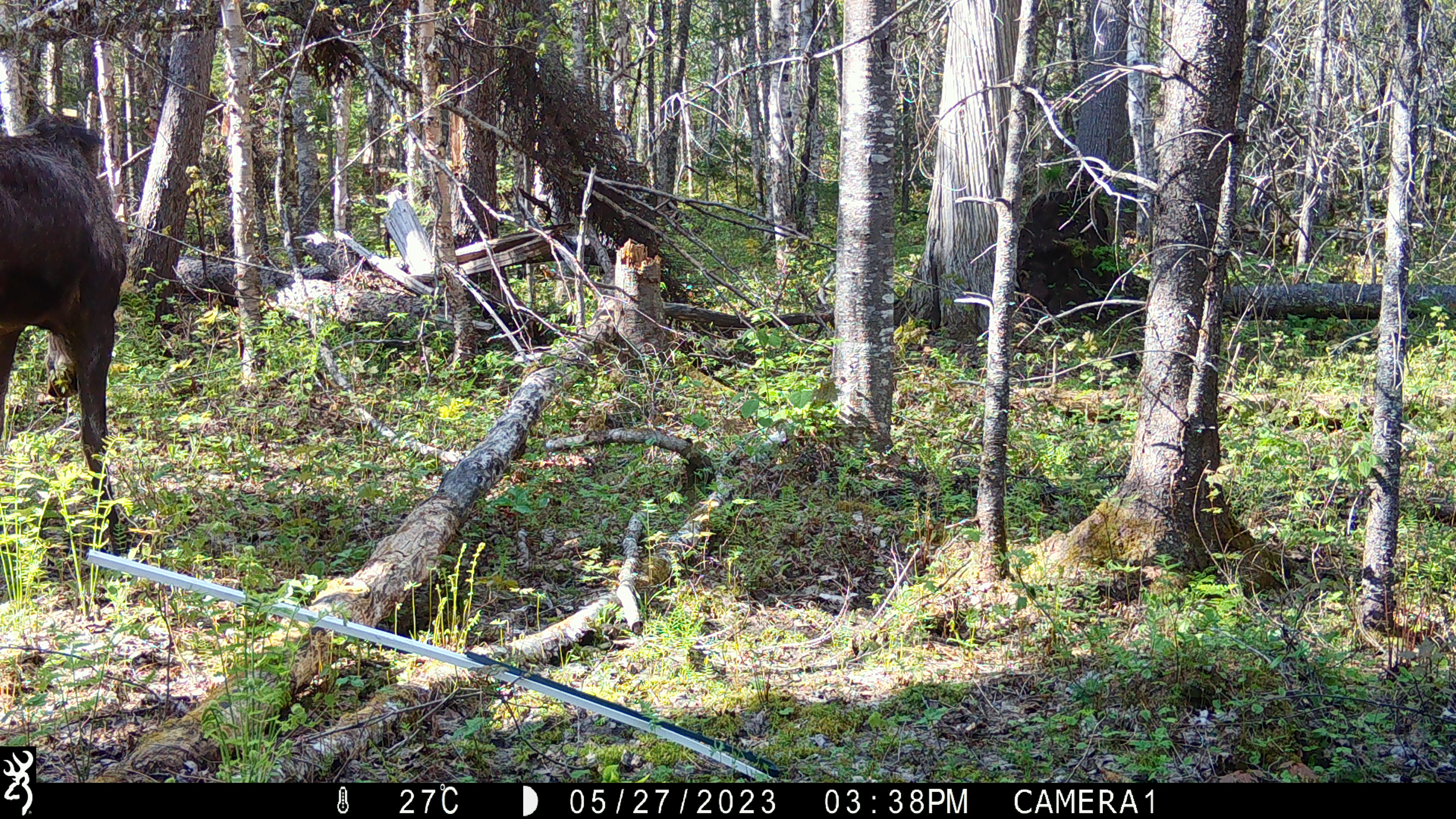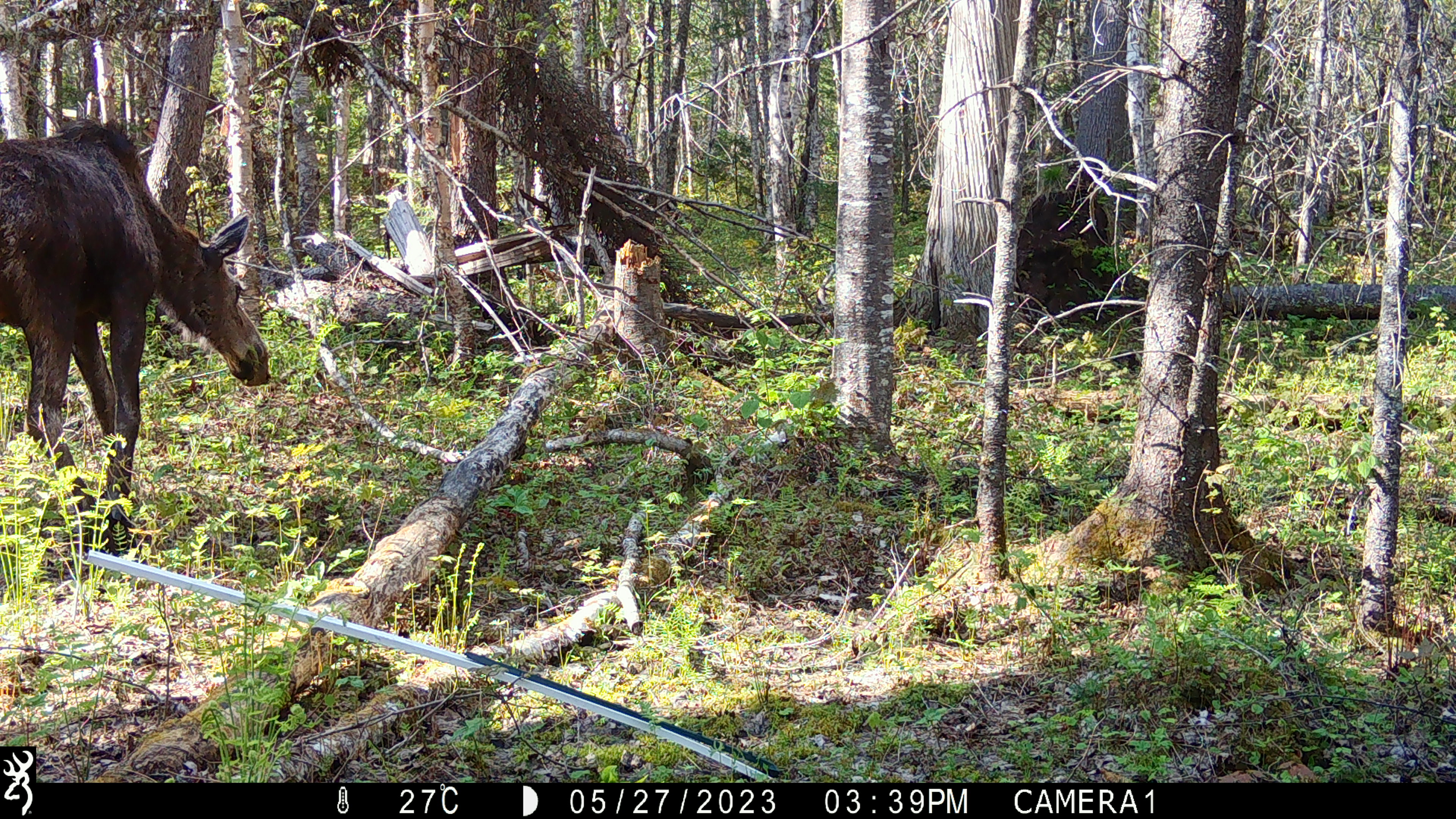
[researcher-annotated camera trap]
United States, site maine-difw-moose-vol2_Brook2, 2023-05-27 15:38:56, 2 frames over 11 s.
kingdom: Animalia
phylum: Chordata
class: Mammalia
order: Artiodactyla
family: Cervidae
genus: Alces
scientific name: Alces alces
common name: moose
Moose (Alces alces).